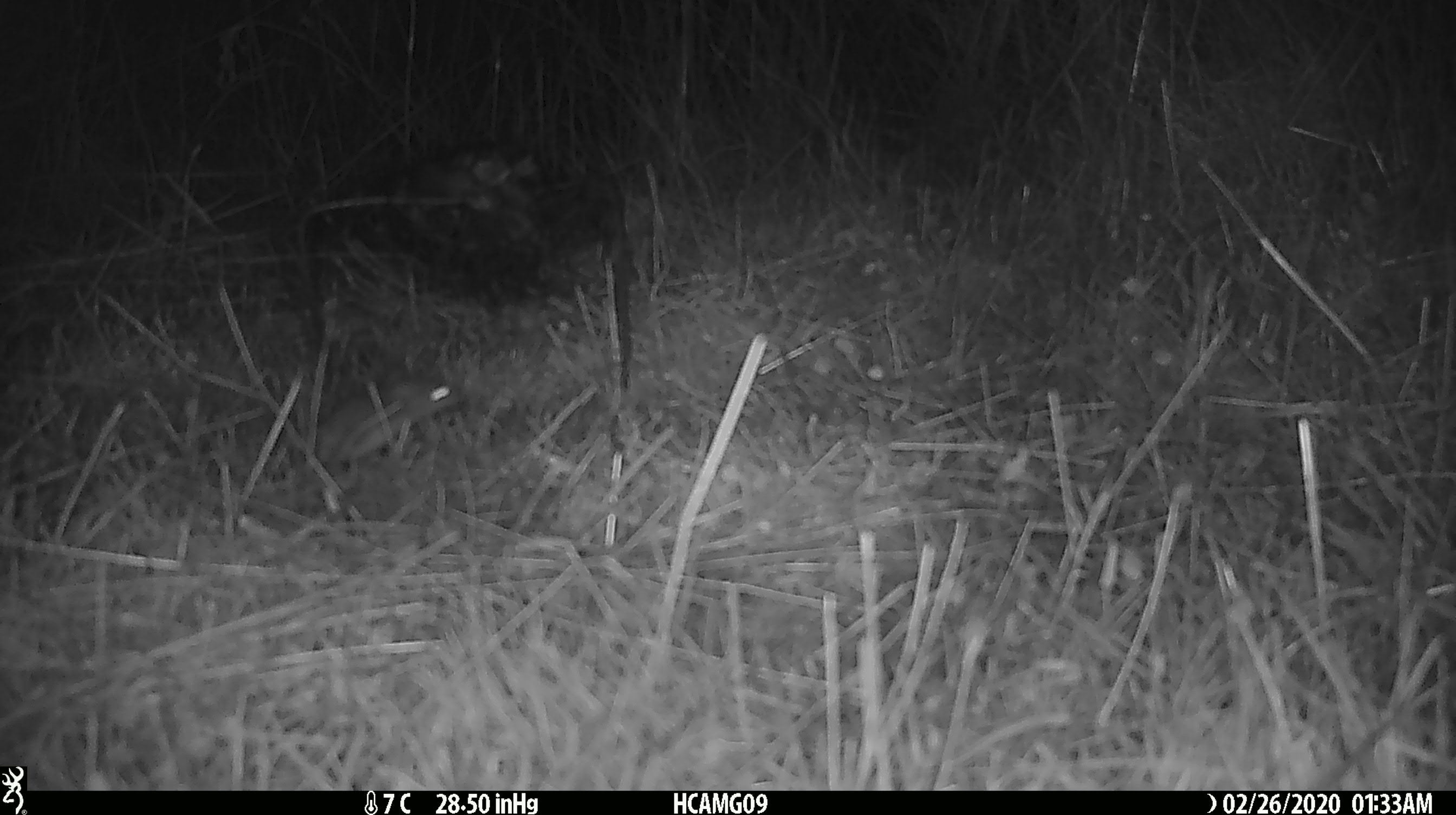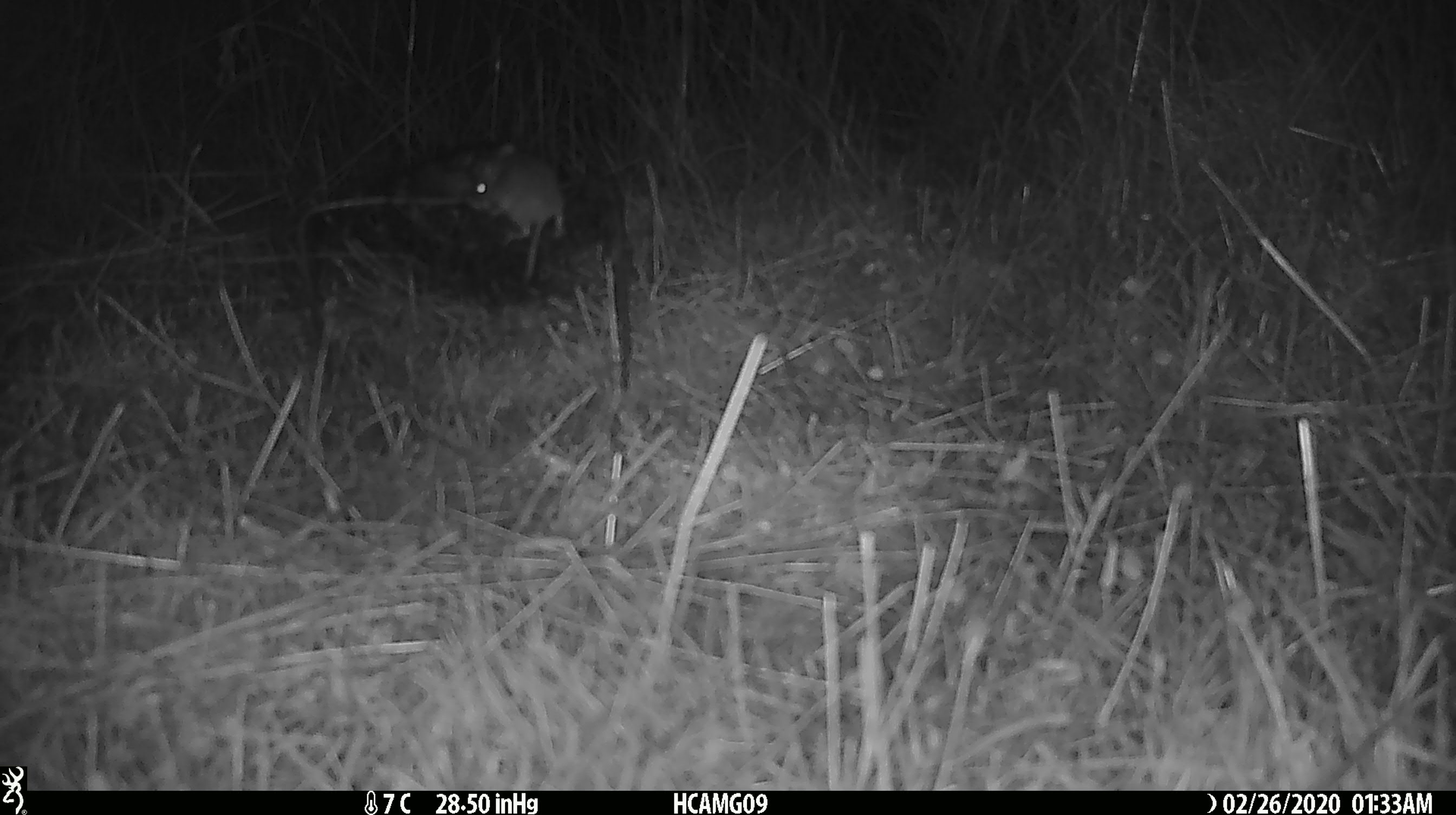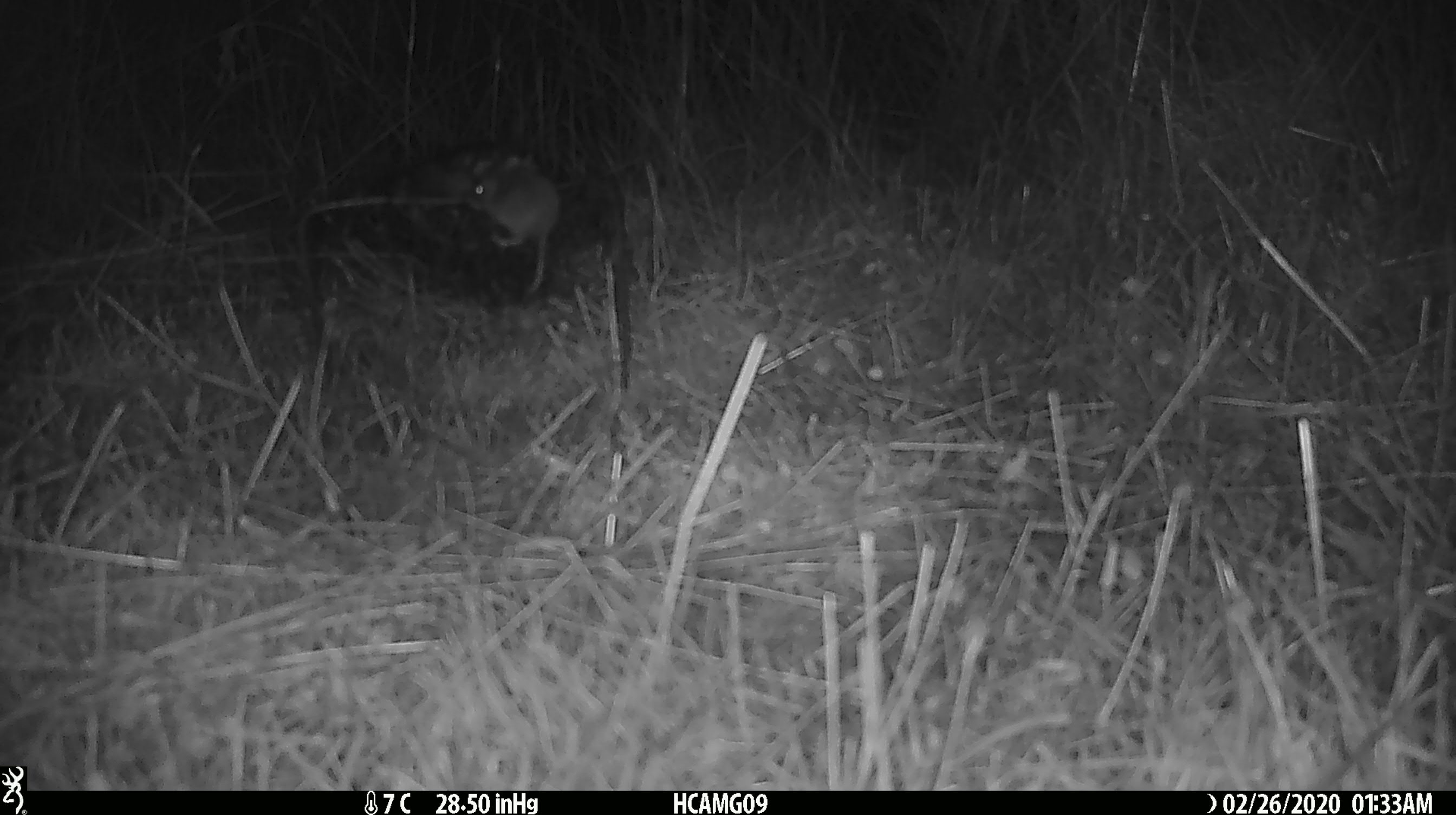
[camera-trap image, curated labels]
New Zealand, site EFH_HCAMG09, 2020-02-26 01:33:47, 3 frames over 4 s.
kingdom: Animalia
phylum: Chordata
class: Mammalia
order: Rodentia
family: Muridae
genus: Mus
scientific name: Mus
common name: mouse